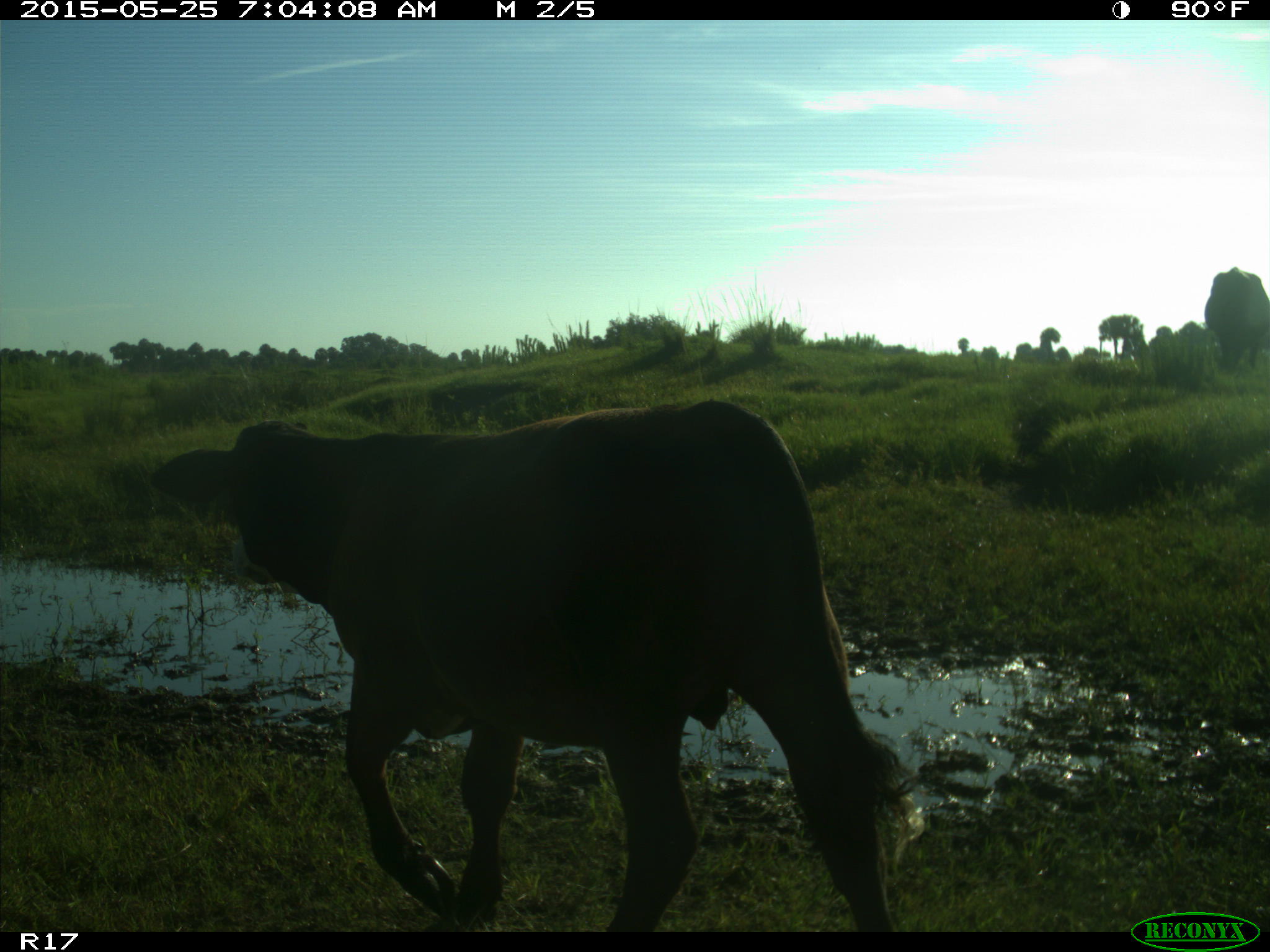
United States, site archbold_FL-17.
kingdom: Animalia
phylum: Chordata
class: Mammalia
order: Artiodactyla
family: Bovidae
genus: Bos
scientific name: Bos taurus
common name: domestic cow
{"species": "Bos taurus (domestic cow)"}